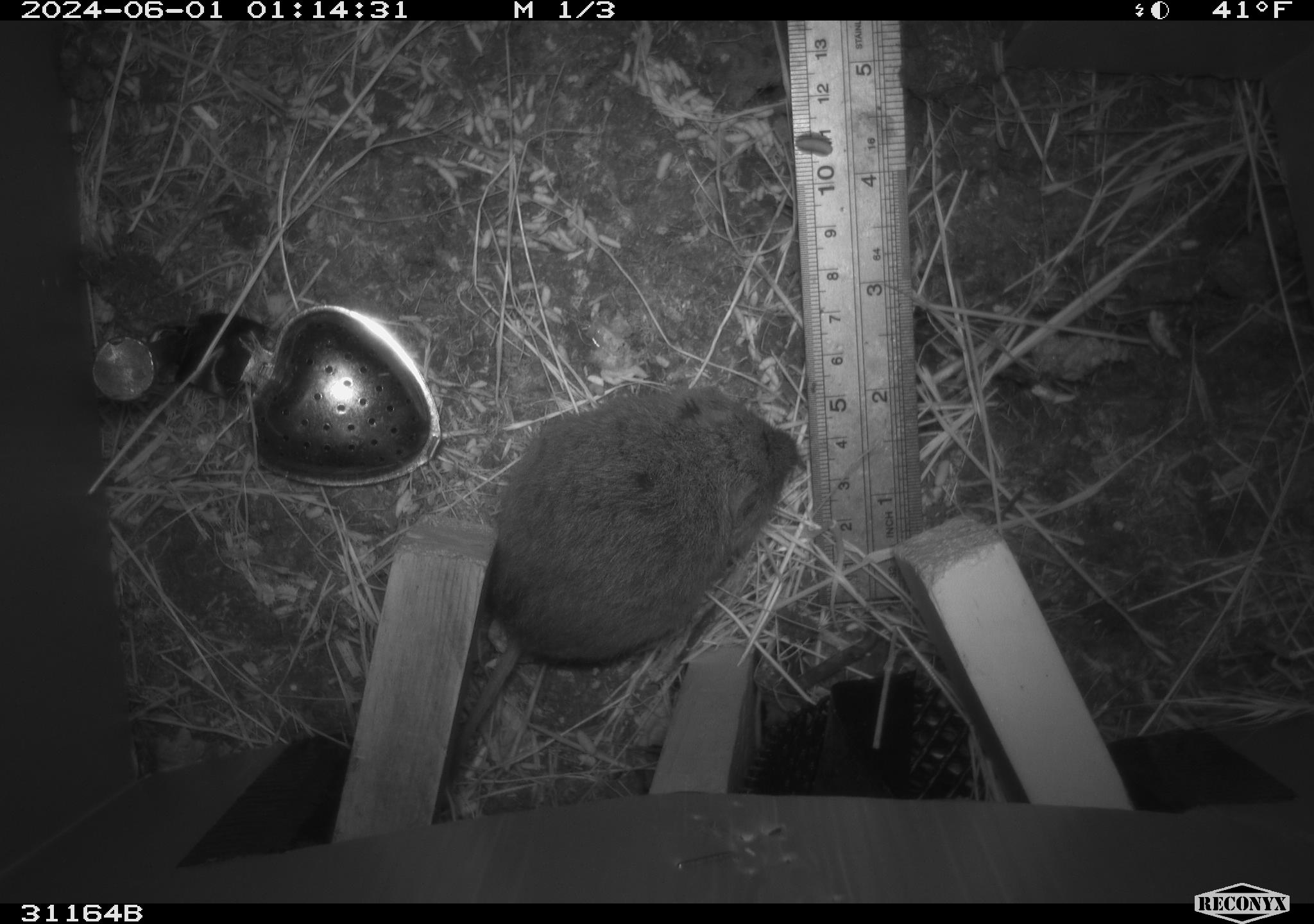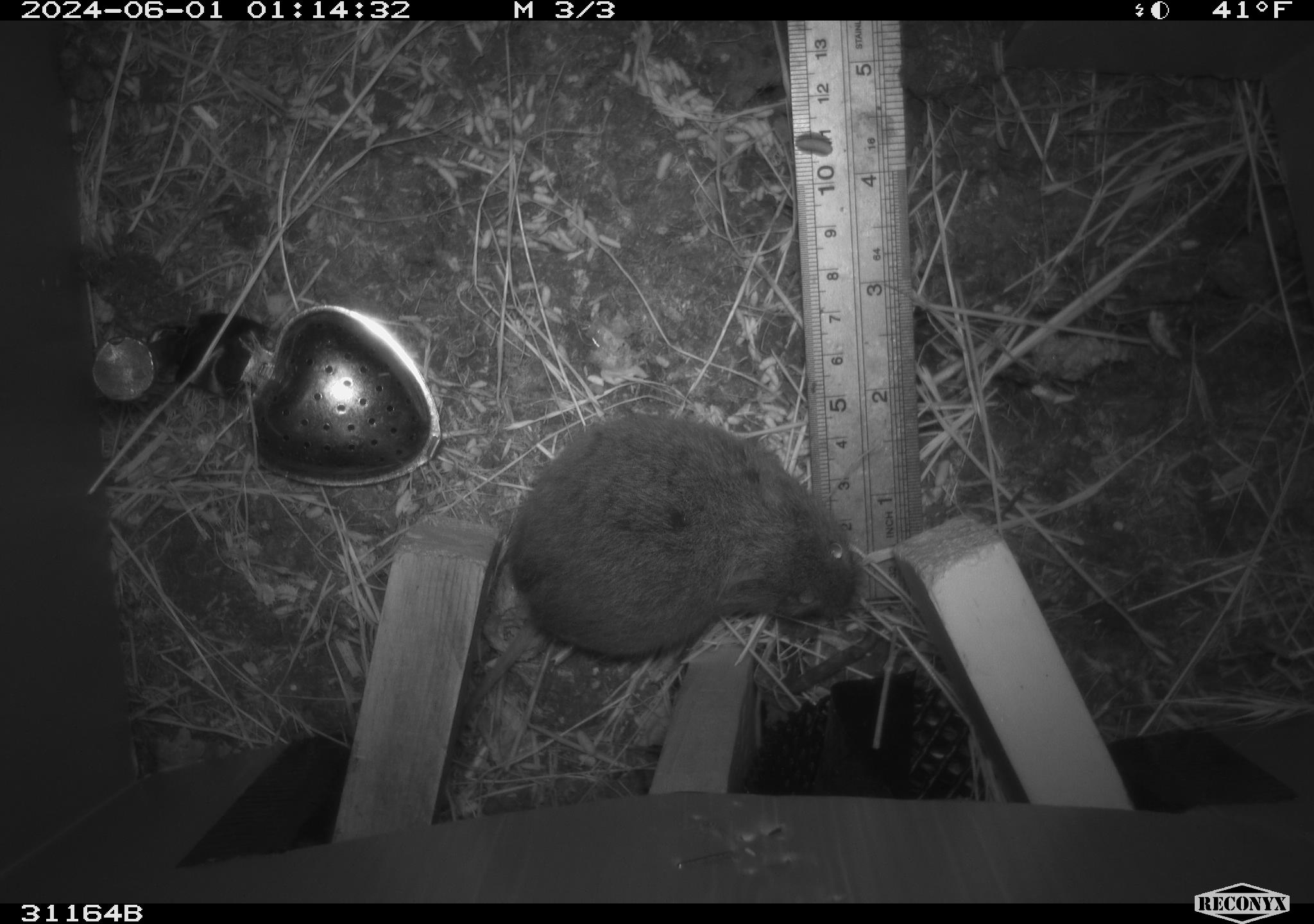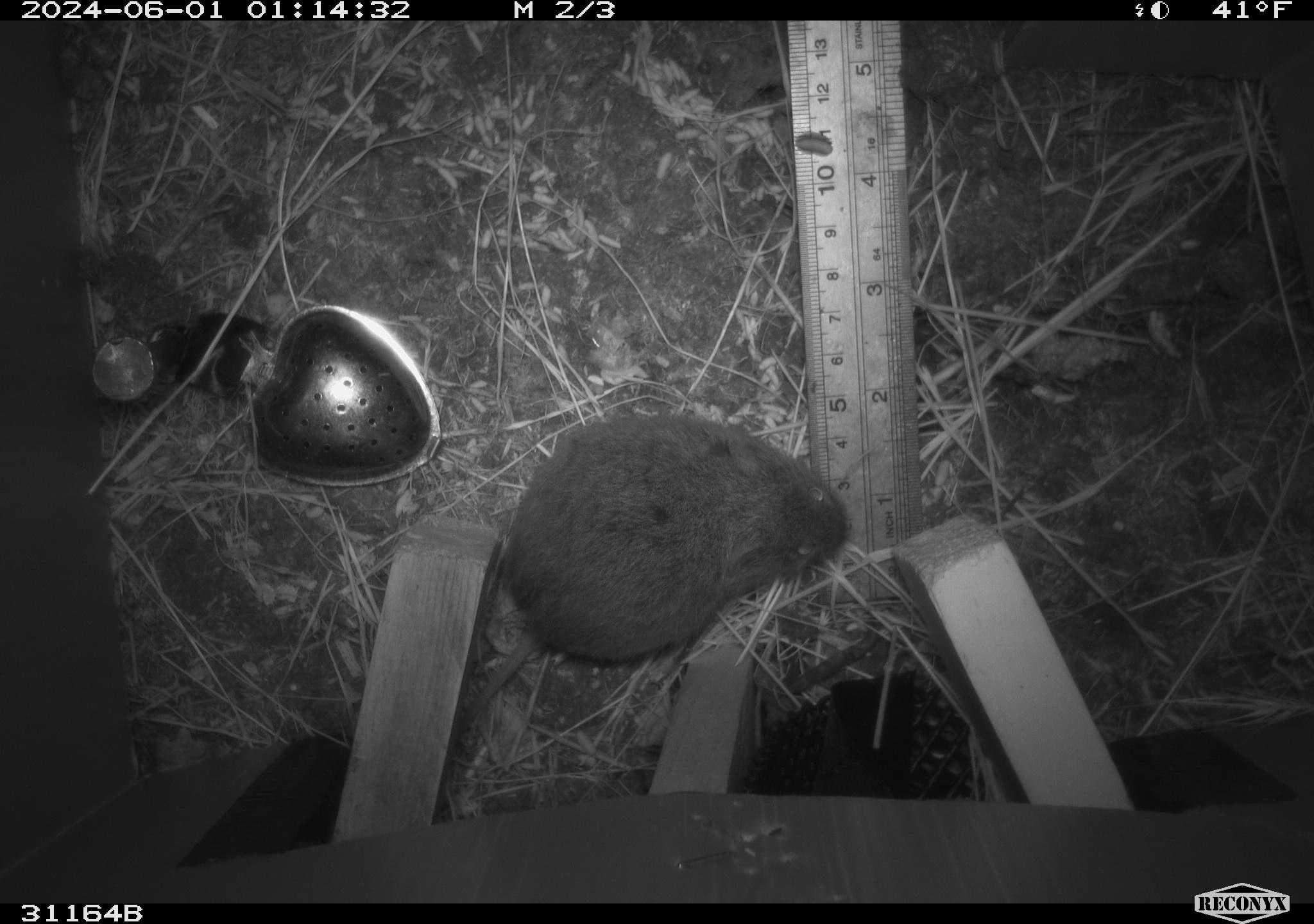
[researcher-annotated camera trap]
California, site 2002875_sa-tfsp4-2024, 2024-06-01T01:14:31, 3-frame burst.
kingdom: Animalia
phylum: Chordata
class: Mammalia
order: Rodentia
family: Cricetidae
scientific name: Arvicolinae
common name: voles, lemmings, and muskrats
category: arvicolinae subfamily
Arvicolinae subfamily (voles, lemmings, and muskrats) (Arvicolinae).